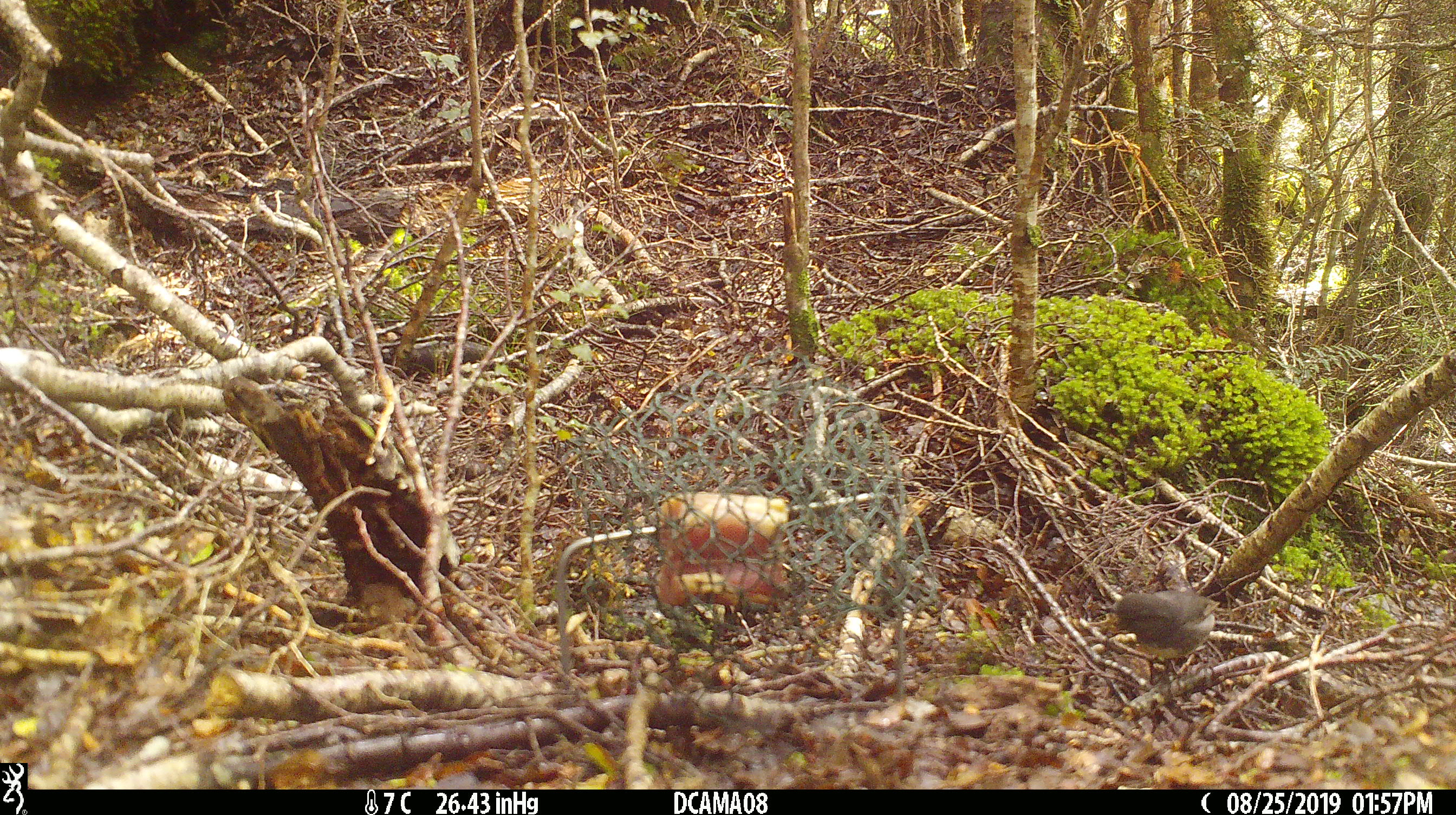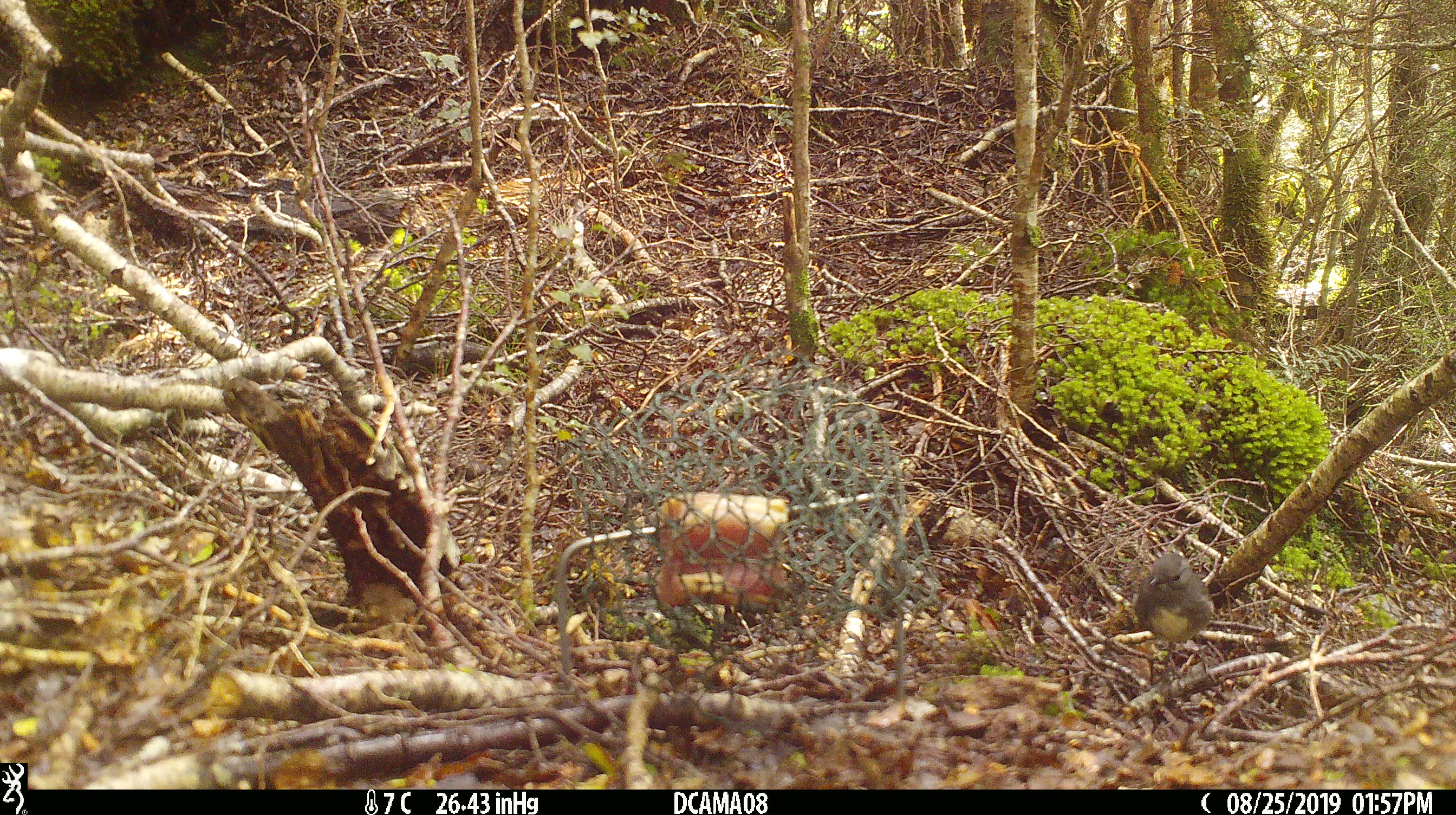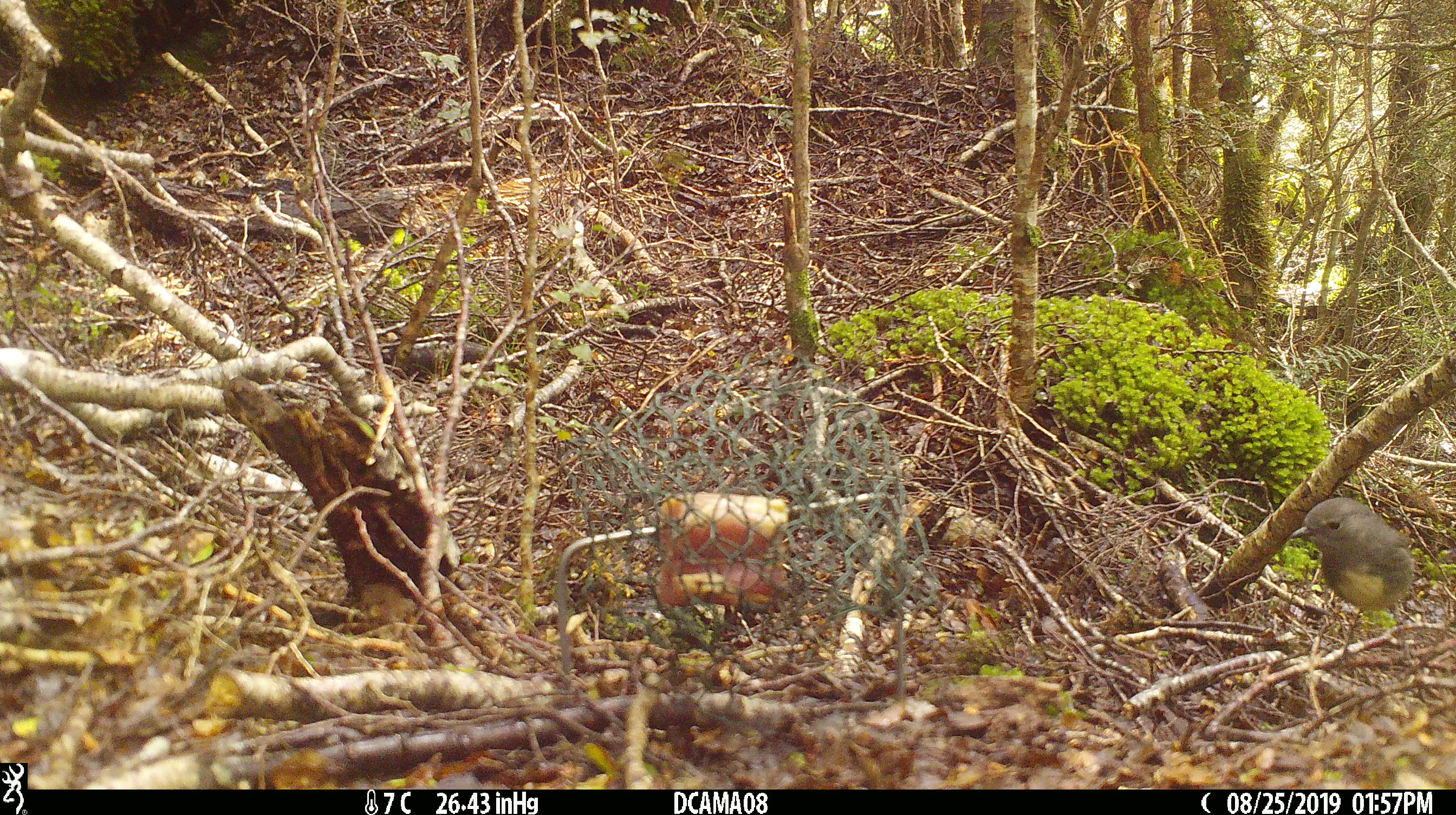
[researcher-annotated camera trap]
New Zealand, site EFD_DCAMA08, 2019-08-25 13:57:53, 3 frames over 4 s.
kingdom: Animalia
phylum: Chordata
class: Aves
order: Passeriformes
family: Petroicidae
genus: Petroica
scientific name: Petroica australis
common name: new zealand robin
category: robin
Robin (new zealand robin) (Petroica australis).